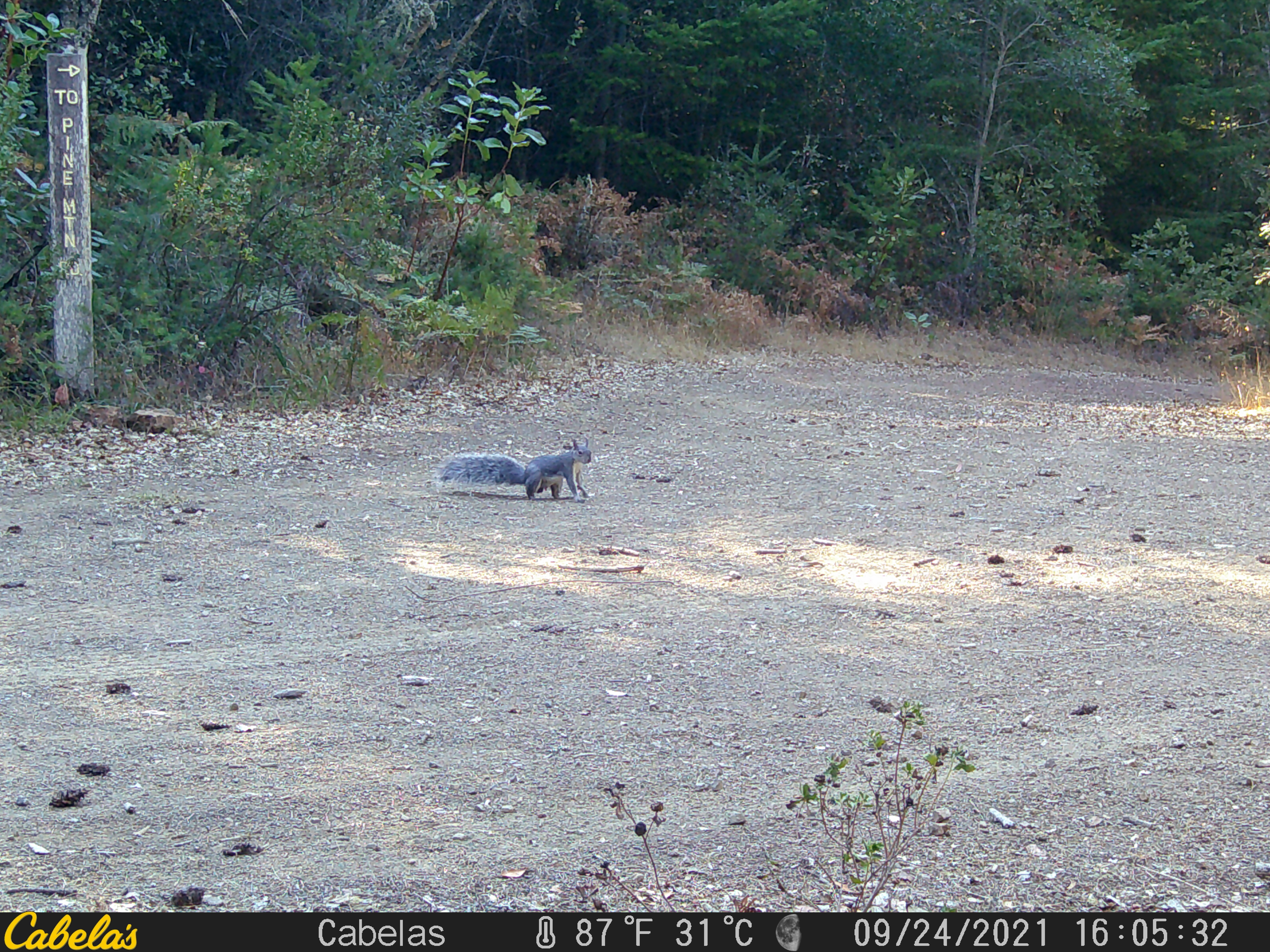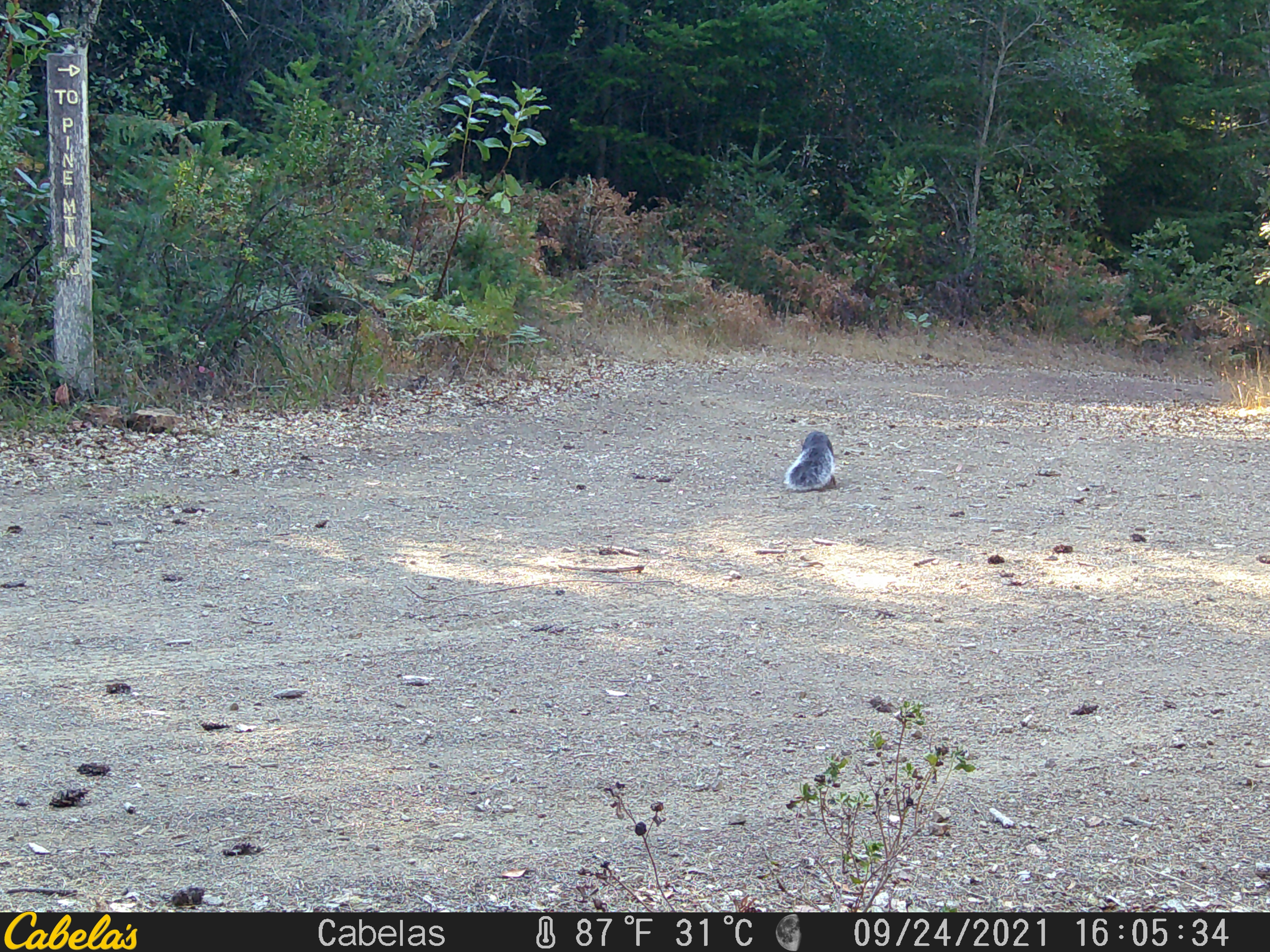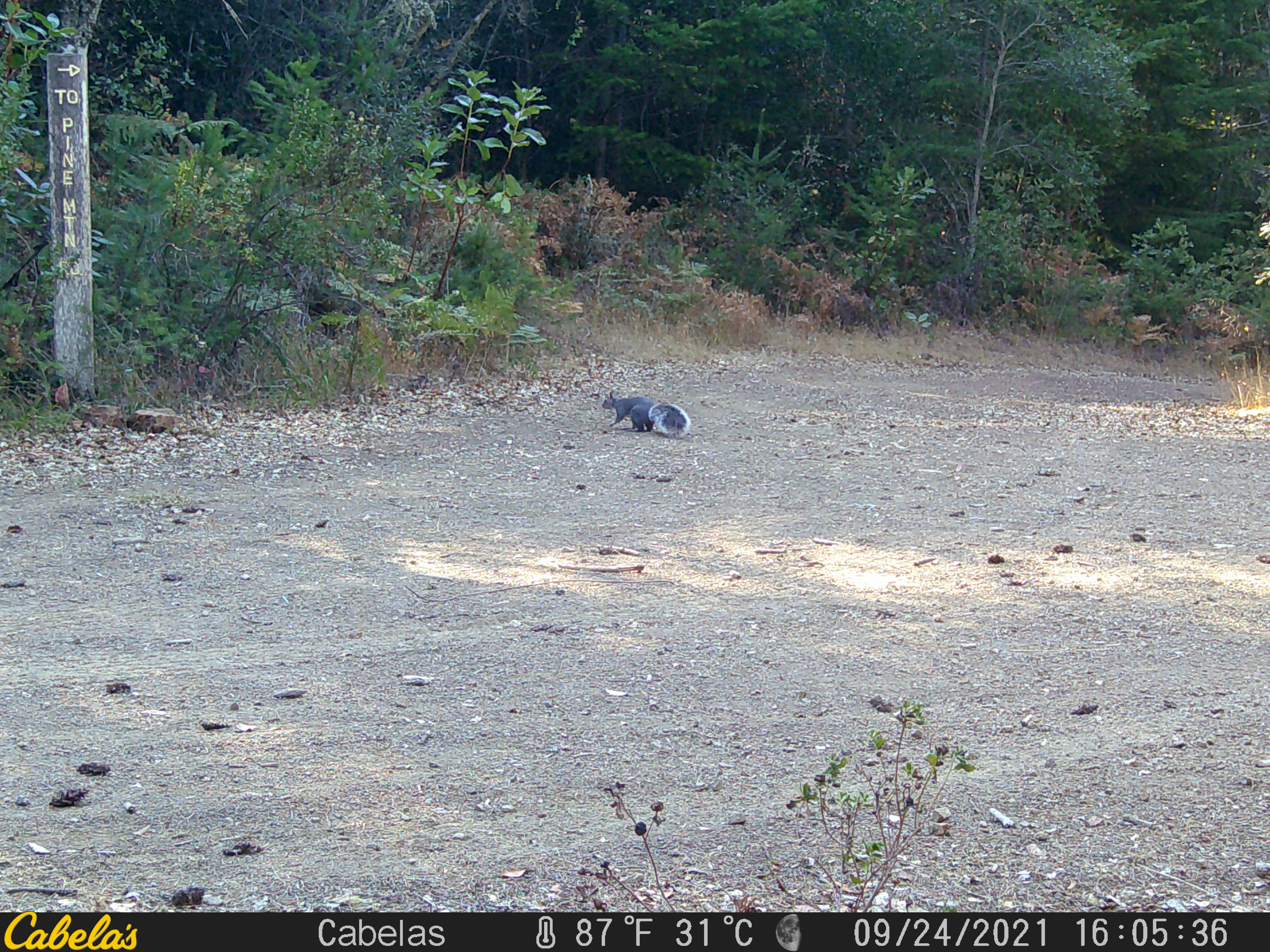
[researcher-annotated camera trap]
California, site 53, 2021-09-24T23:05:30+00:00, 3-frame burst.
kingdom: Animalia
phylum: Chordata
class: Mammalia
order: Rodentia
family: Sciuridae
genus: Sciurus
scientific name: Sciurus griseus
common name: western gray squirrel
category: western grey squirrel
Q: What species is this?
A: Western grey squirrel (western gray squirrel) (Sciurus griseus).